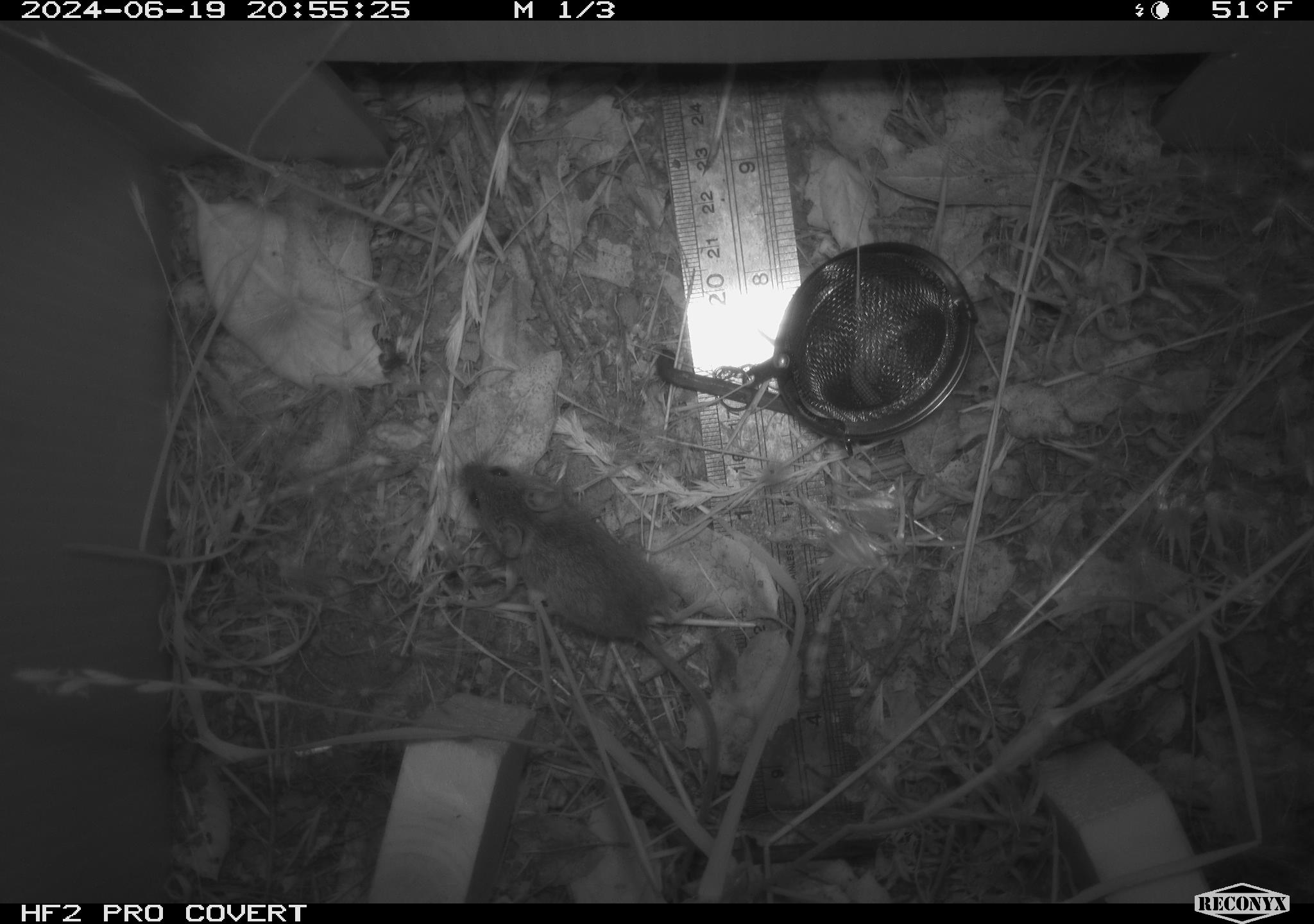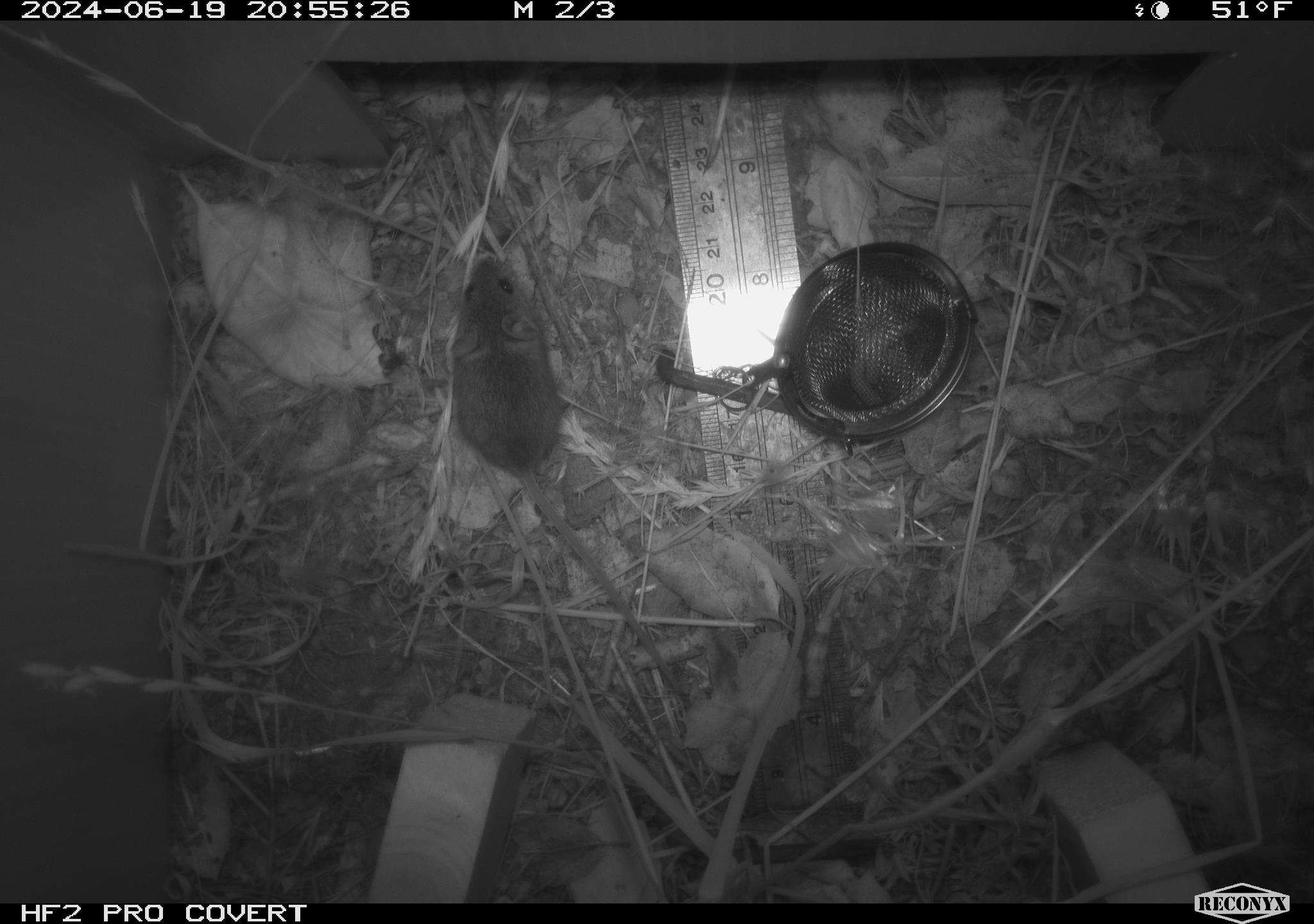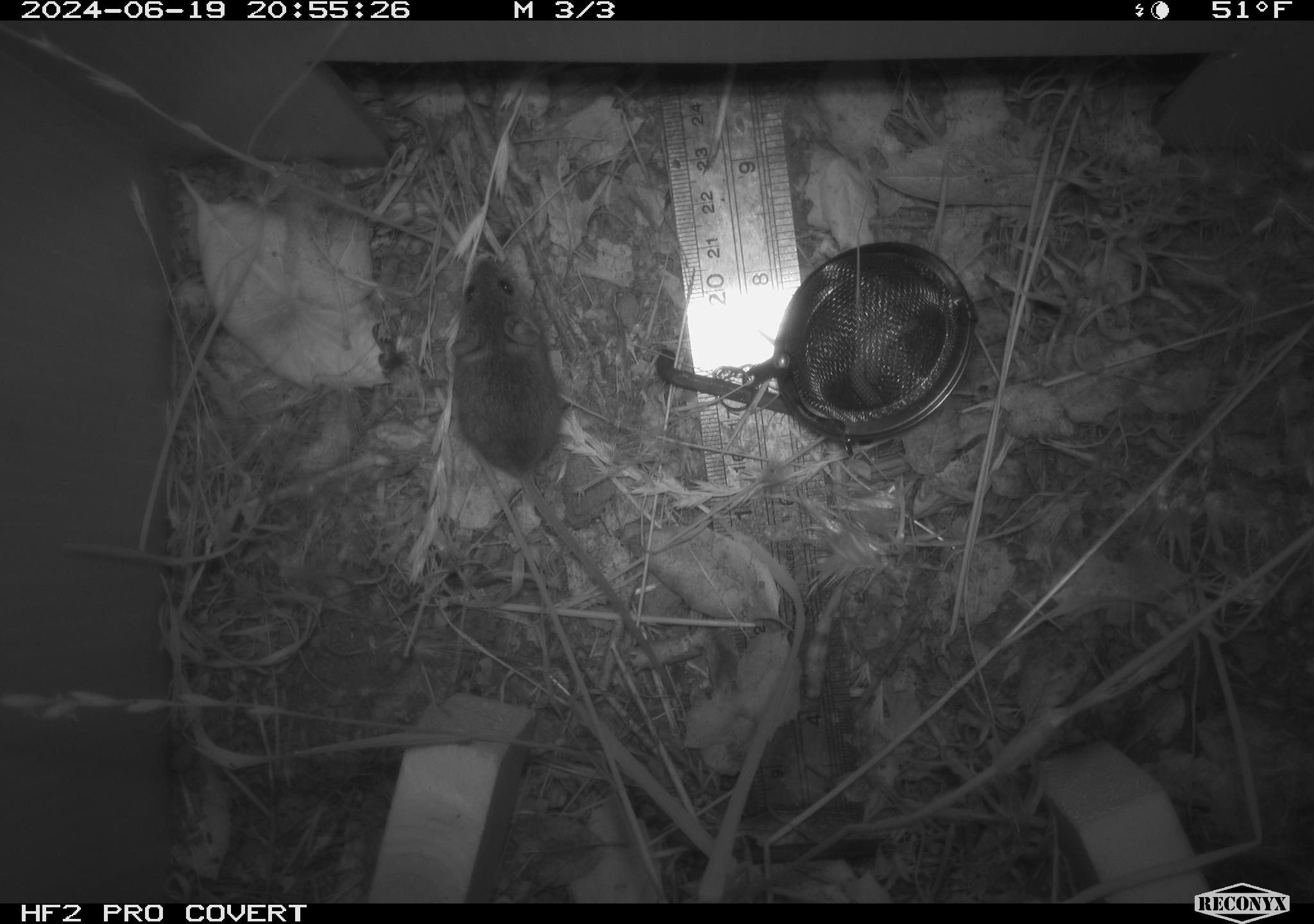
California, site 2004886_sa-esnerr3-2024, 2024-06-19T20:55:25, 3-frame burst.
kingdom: Animalia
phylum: Chordata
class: Mammalia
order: Rodentia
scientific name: Rodentia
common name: rodent